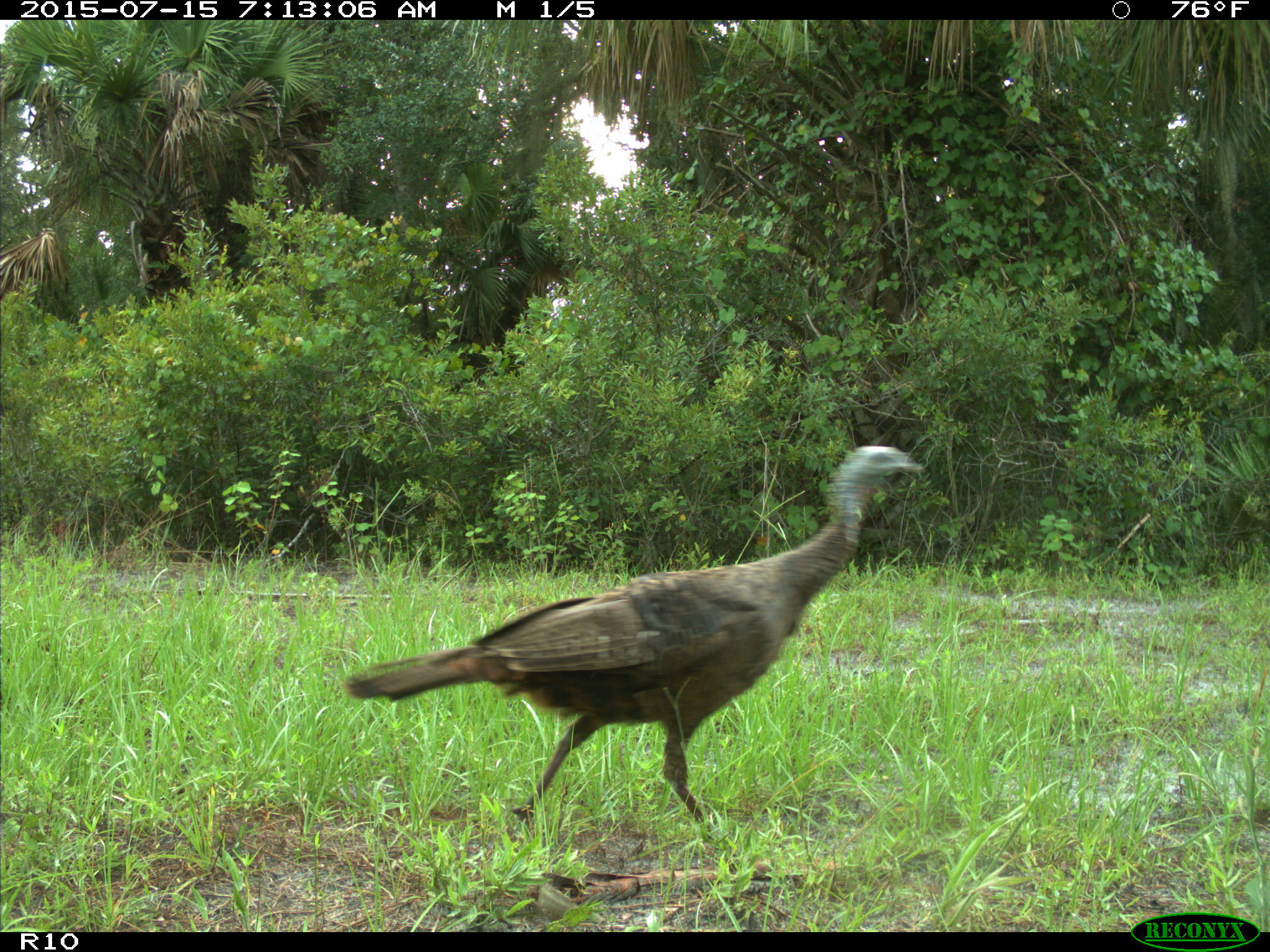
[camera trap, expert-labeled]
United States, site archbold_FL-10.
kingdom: Animalia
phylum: Chordata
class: Aves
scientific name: Aves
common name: birds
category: unidentified bird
Unidentified bird (birds) (Aves).